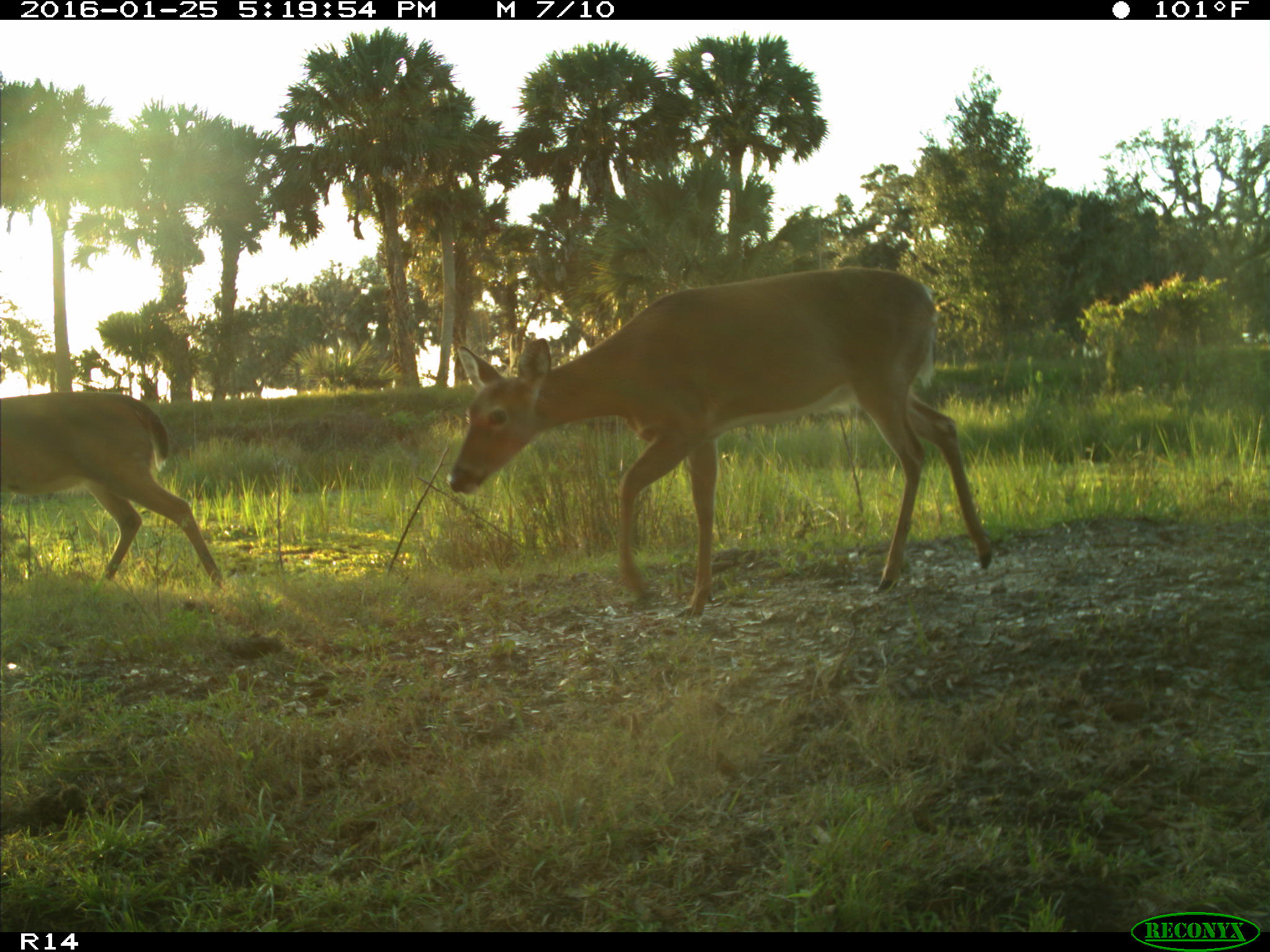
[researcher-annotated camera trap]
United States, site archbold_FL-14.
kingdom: Animalia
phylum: Chordata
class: Mammalia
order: Artiodactyla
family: Cervidae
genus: Odocoileus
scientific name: Odocoileus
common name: deer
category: unidentified deer